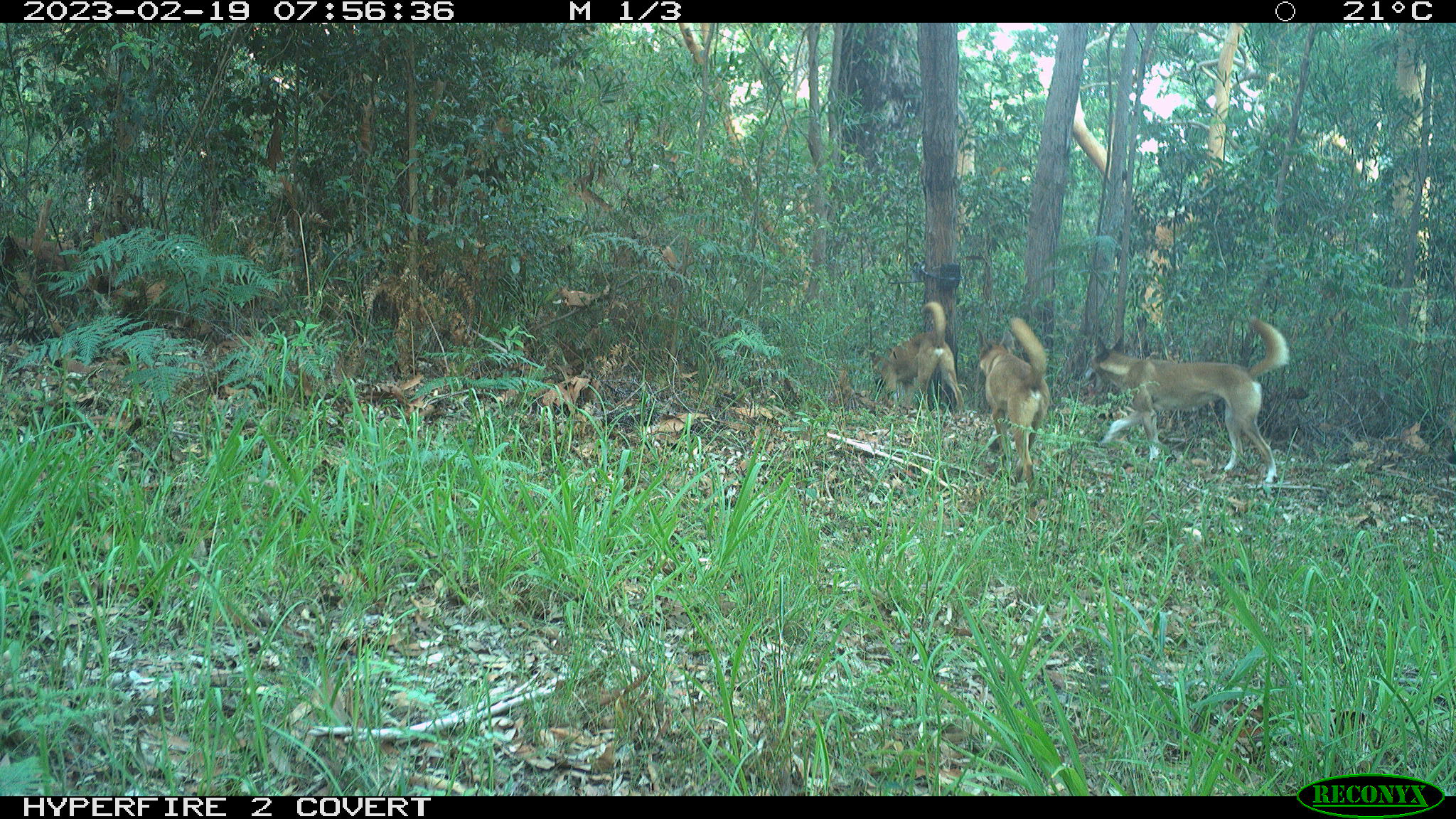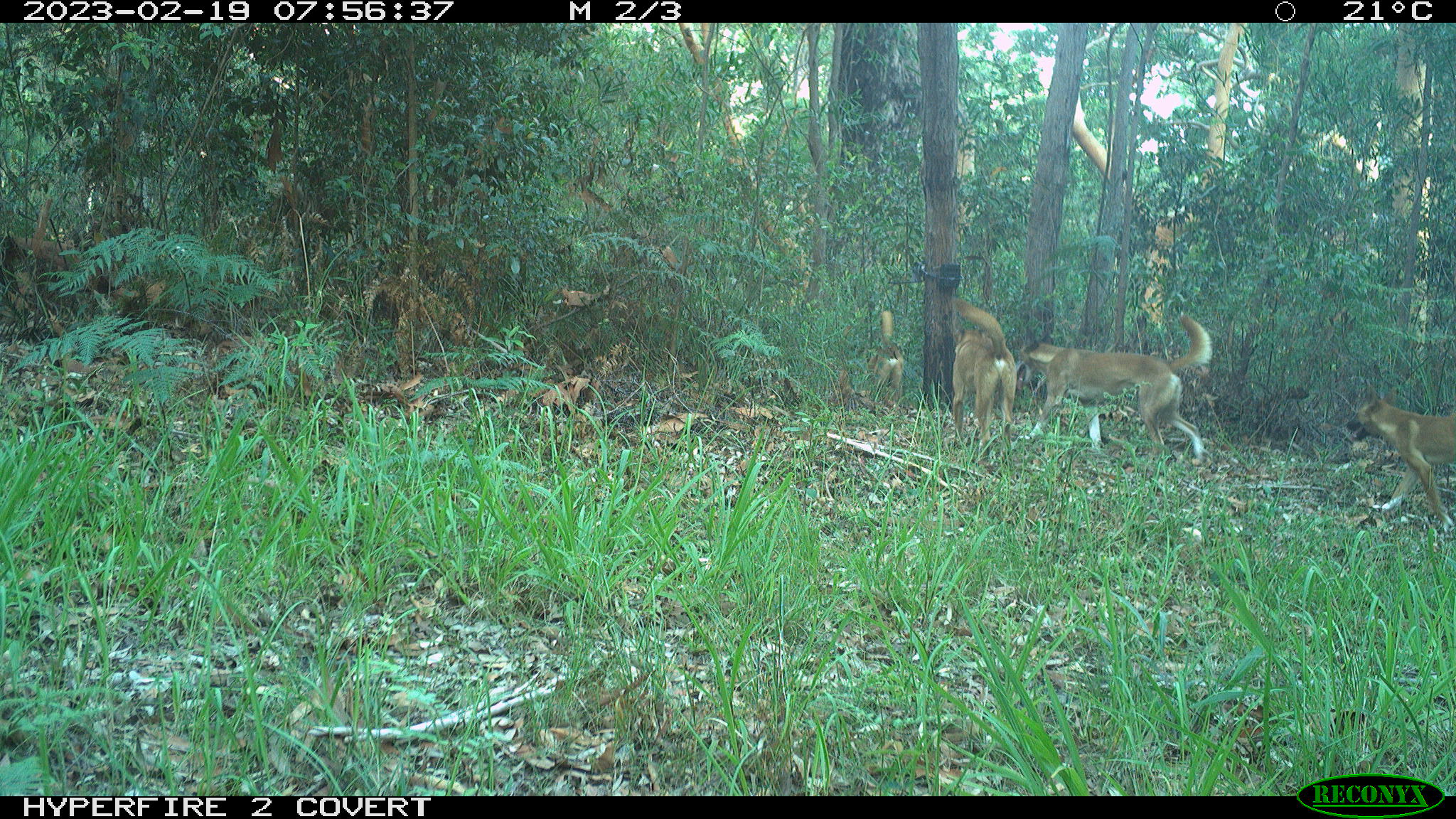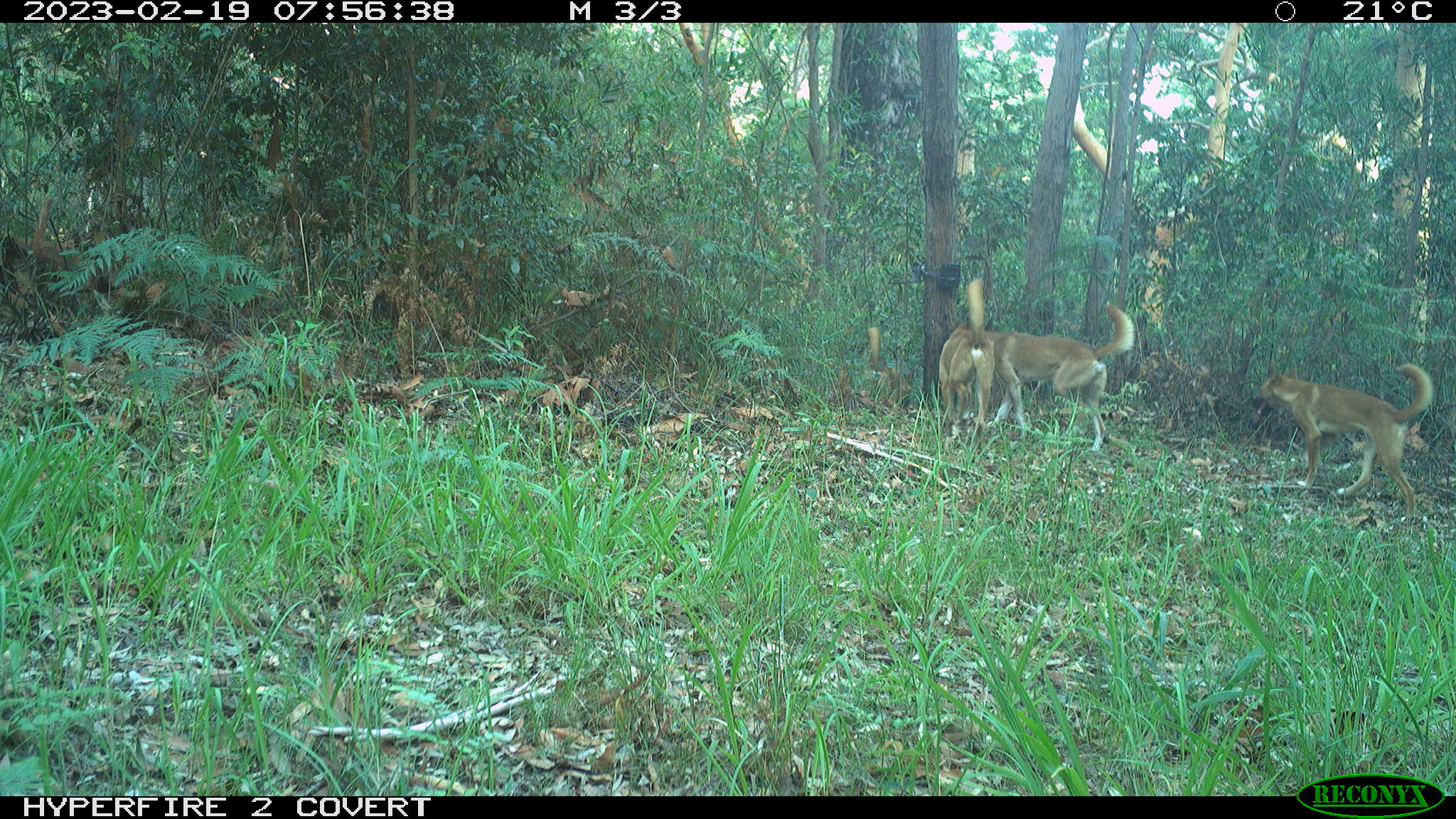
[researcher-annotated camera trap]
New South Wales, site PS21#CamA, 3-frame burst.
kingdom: Animalia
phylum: Chordata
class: Mammalia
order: Carnivora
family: Canidae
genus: Canis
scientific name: Canis familiaris dingo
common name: dingo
Dingo (Canis familiaris dingo).